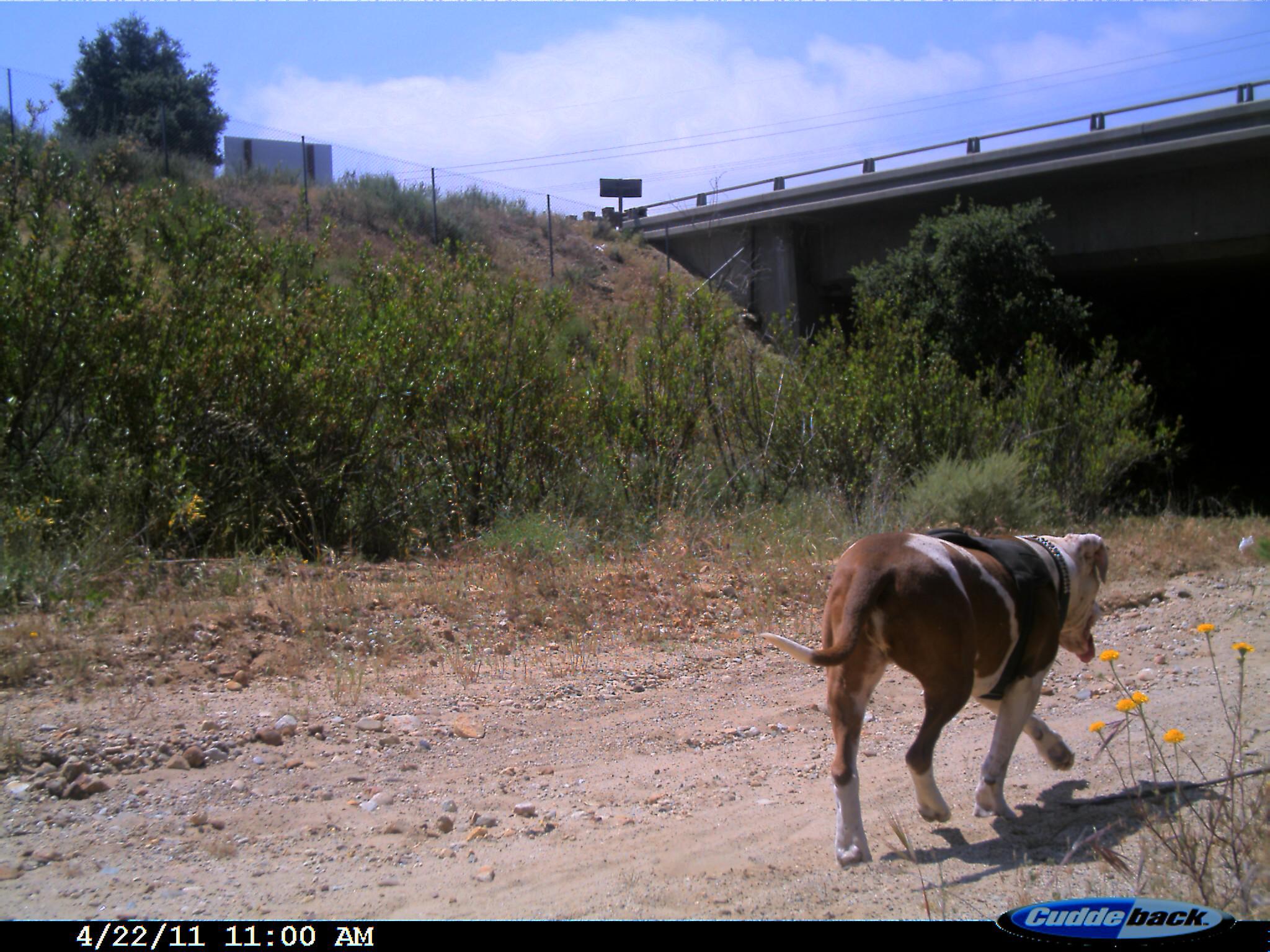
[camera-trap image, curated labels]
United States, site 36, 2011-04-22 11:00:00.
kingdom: Animalia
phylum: Chordata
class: Mammalia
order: Carnivora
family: Canidae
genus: Canis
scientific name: Canis familiaris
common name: domestic dog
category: dog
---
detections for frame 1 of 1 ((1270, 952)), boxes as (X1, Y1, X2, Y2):
dog: (750, 526, 1112, 871)